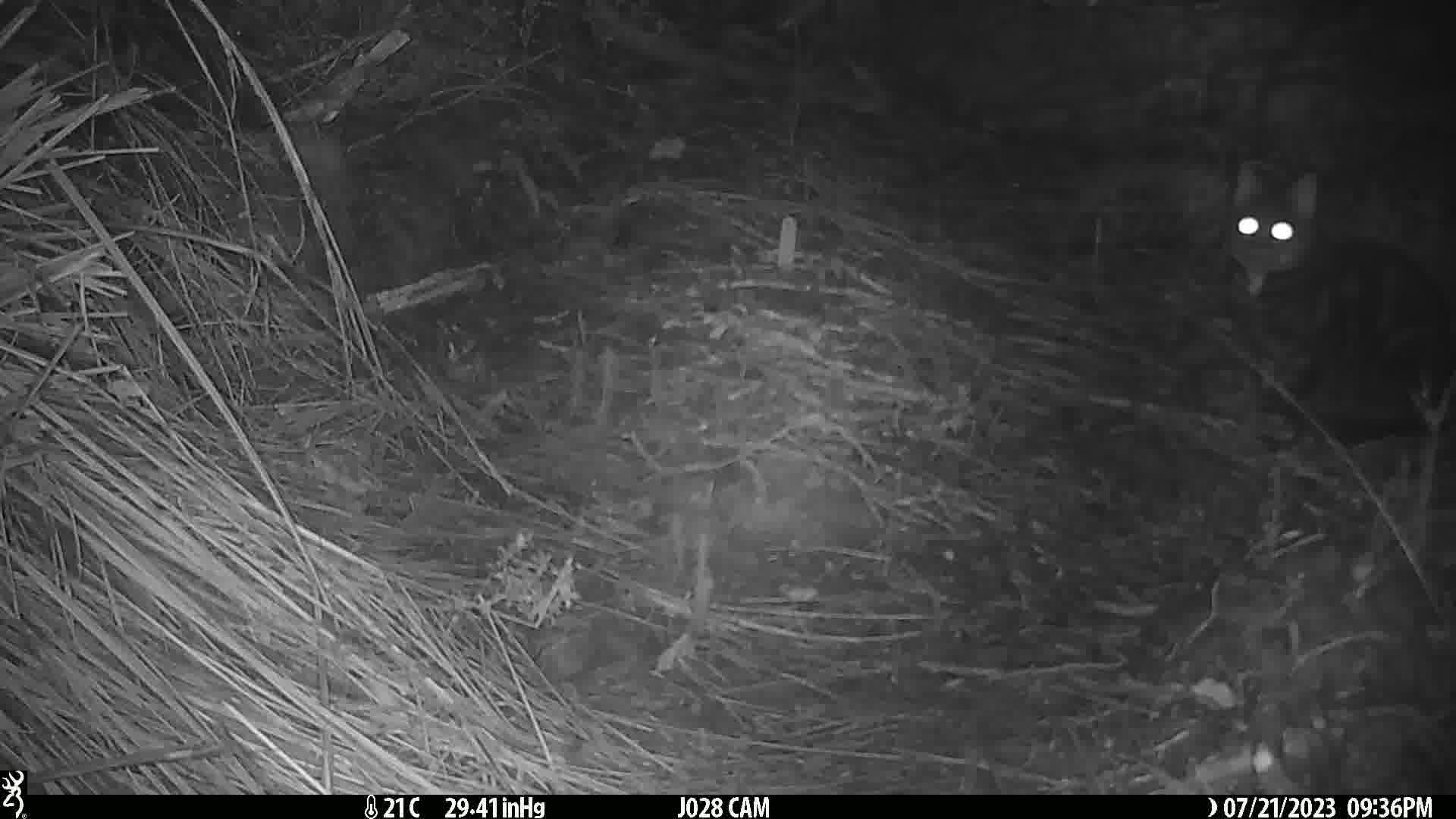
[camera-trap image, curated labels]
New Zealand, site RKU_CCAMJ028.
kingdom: Animalia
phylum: Chordata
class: Mammalia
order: Carnivora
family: Felidae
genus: Felis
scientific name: Felis catus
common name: domestic cat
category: cat